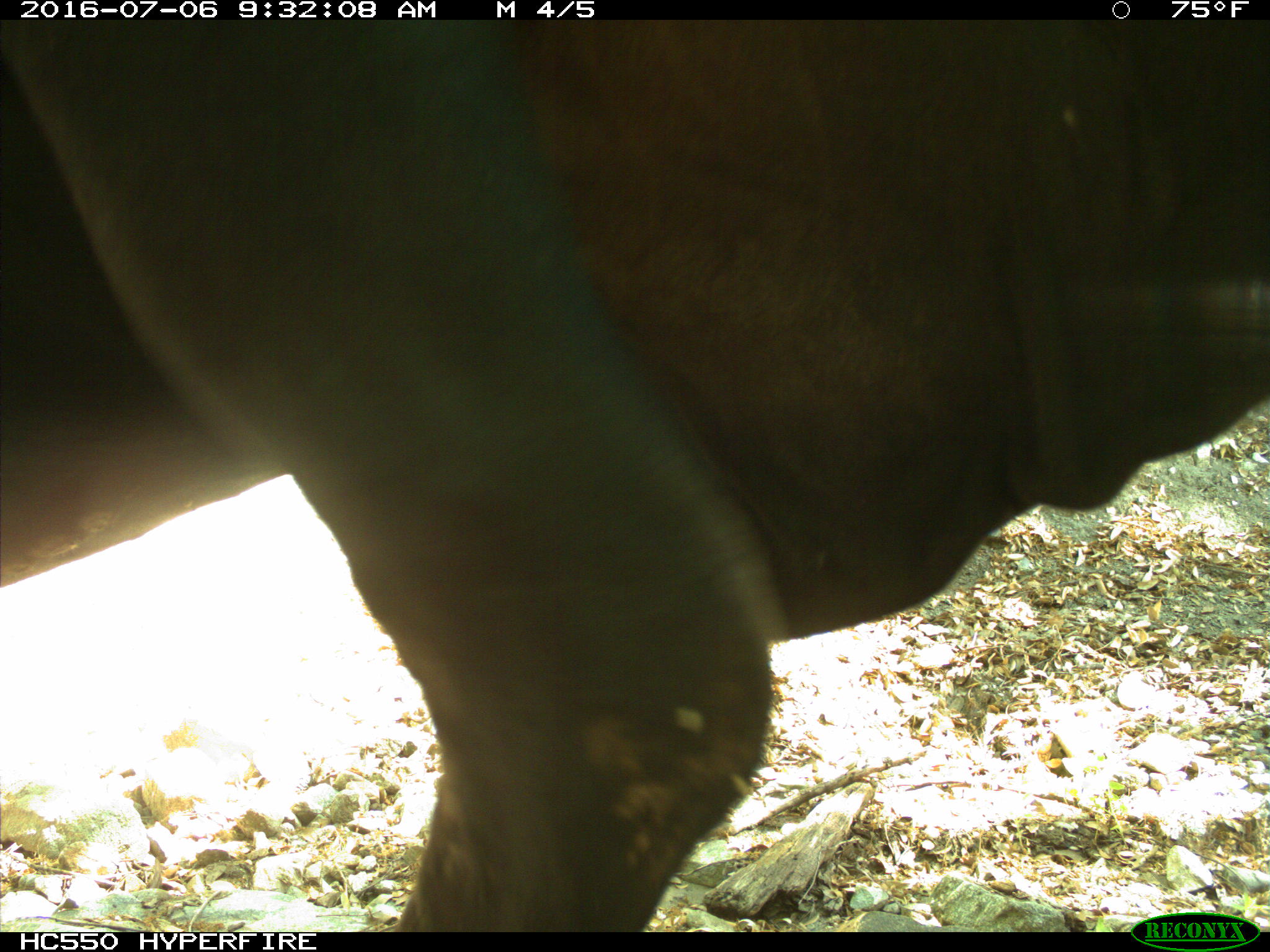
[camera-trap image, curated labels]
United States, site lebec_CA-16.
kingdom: Animalia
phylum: Chordata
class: Mammalia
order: Artiodactyla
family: Bovidae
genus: Bos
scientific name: Bos taurus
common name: domestic cow